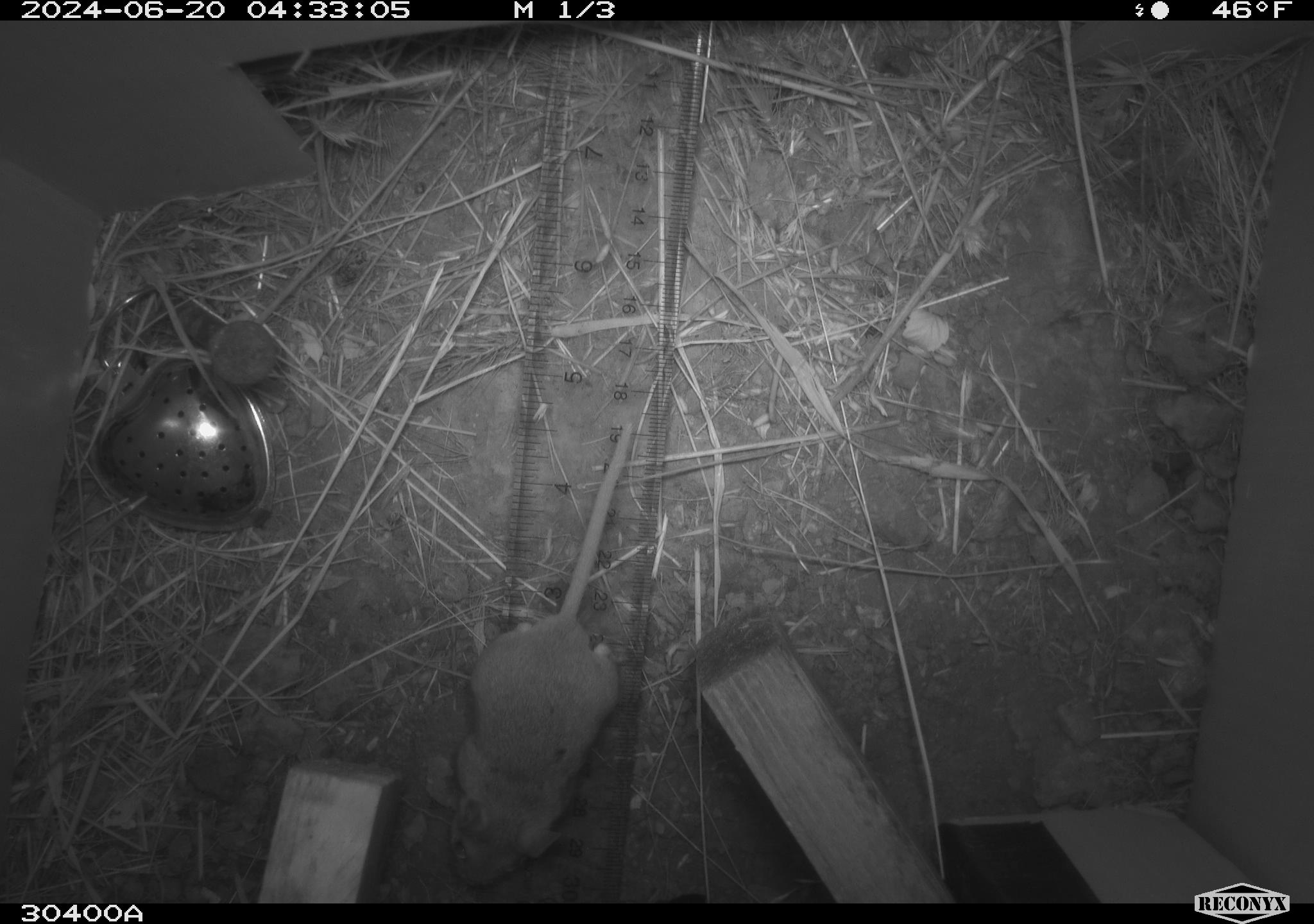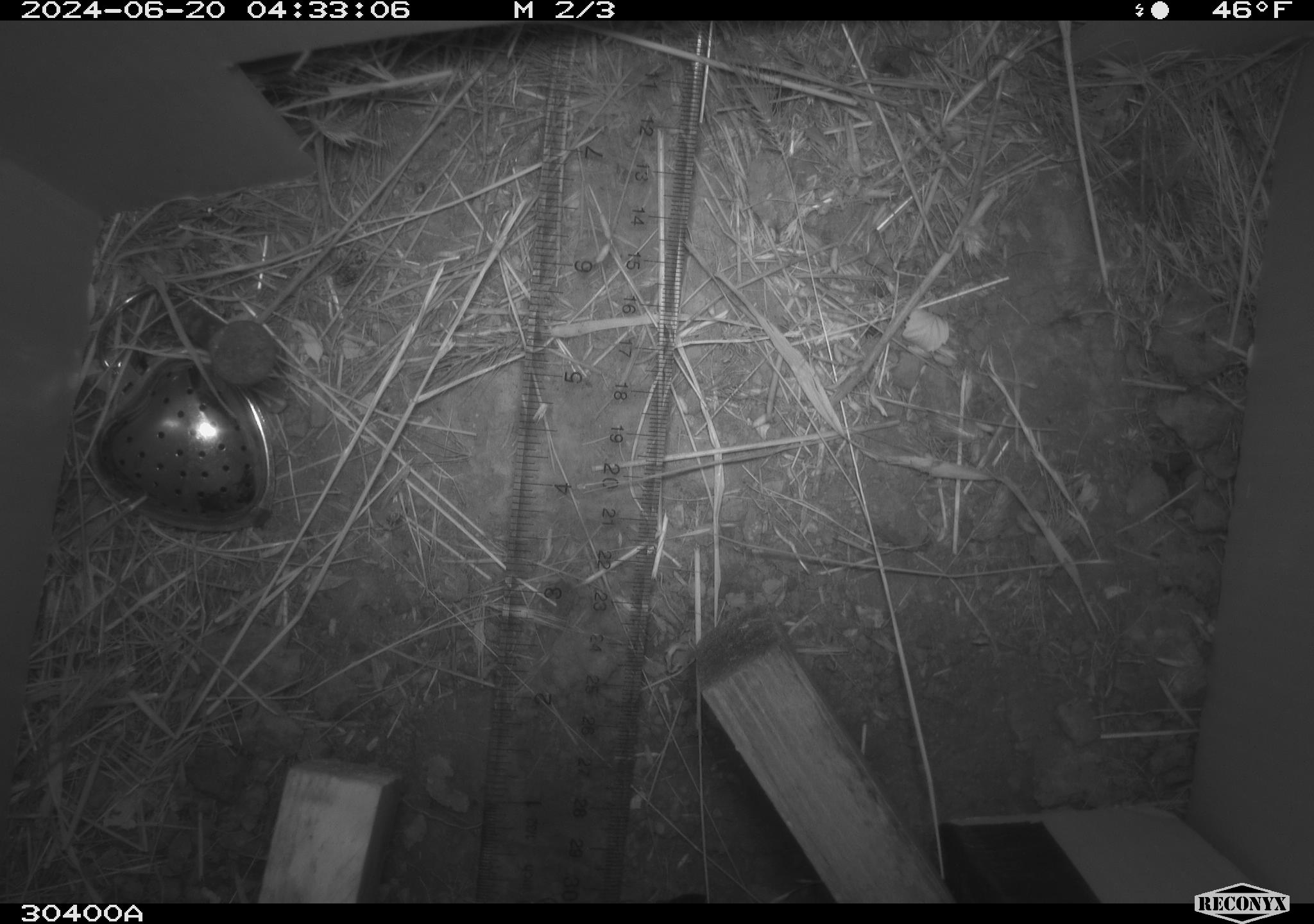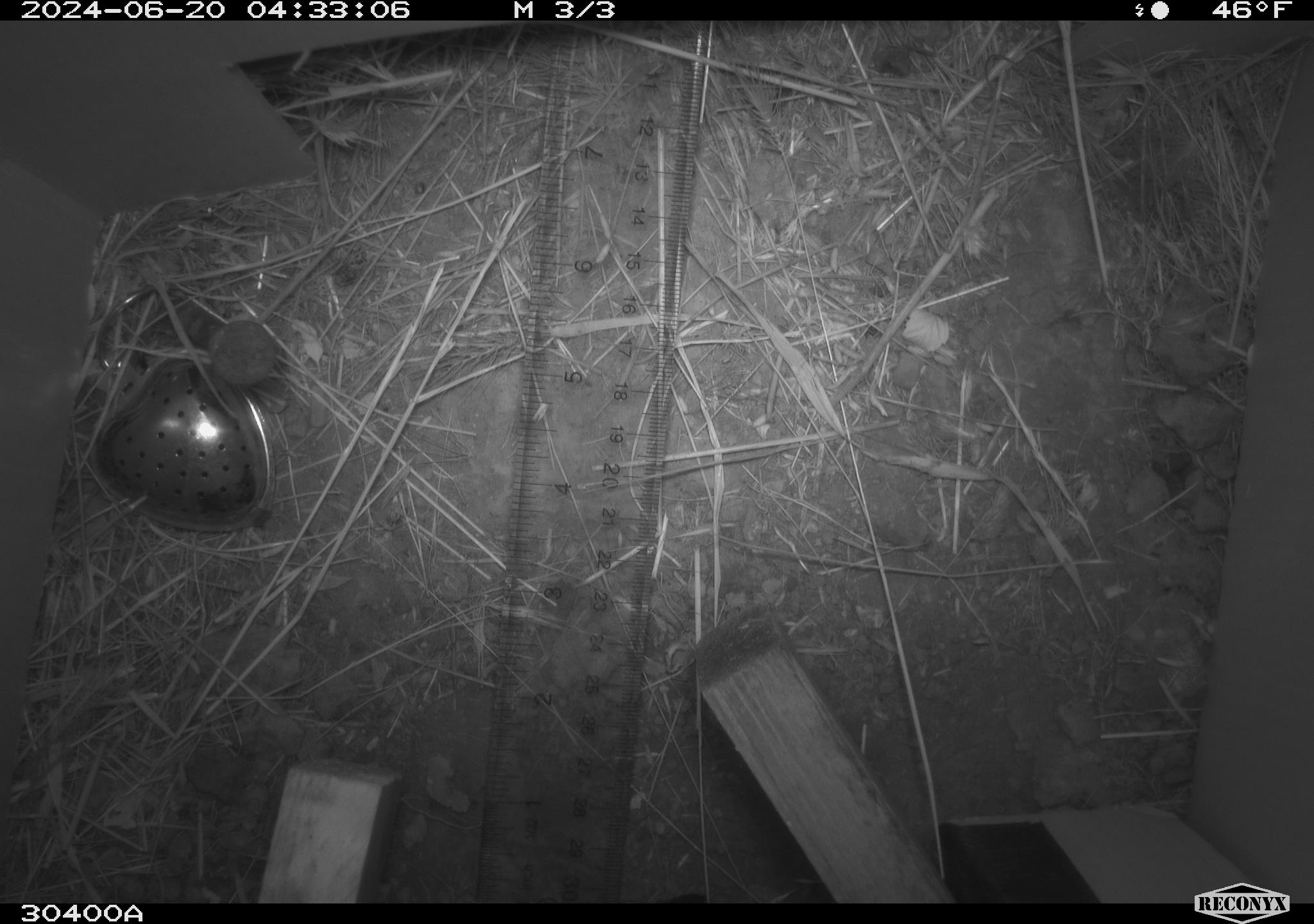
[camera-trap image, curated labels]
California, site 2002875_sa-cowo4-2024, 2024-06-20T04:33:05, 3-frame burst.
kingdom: Animalia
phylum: Chordata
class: Mammalia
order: Rodentia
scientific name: Rodentia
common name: mouse species